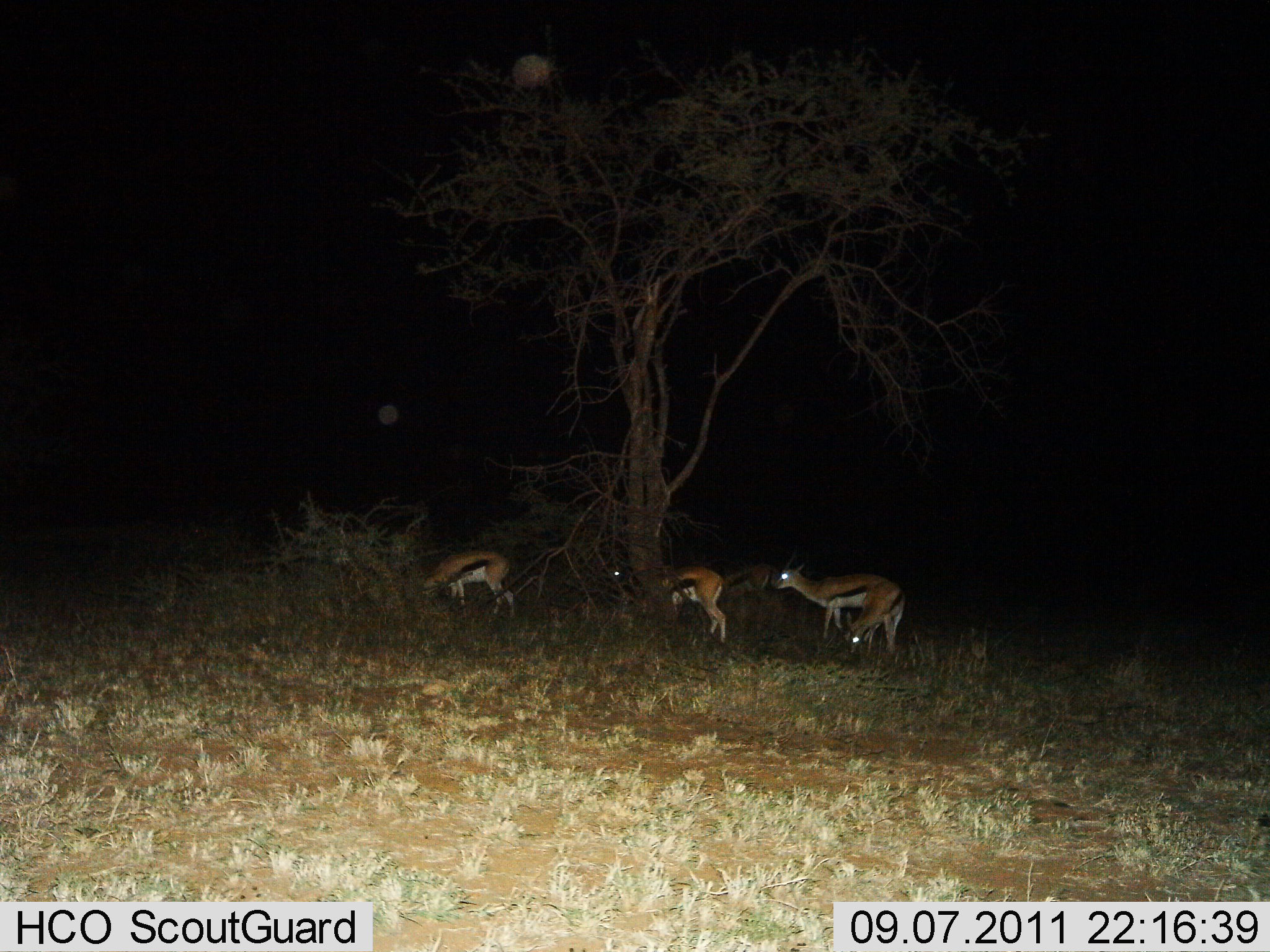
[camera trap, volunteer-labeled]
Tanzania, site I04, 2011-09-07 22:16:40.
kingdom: Animalia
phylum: Chordata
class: Mammalia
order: Artiodactyla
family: Bovidae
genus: Eudorcas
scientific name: Eudorcas thomsonii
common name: thomson's gazelle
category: gazellethomsons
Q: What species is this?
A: Gazellethomsons (thomson's gazelle) (Eudorcas thomsonii).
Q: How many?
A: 4.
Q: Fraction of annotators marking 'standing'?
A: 58%.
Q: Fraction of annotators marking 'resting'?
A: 8%.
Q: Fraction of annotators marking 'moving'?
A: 17%.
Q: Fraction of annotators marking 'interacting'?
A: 0%.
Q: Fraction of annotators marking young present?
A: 0%.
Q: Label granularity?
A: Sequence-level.